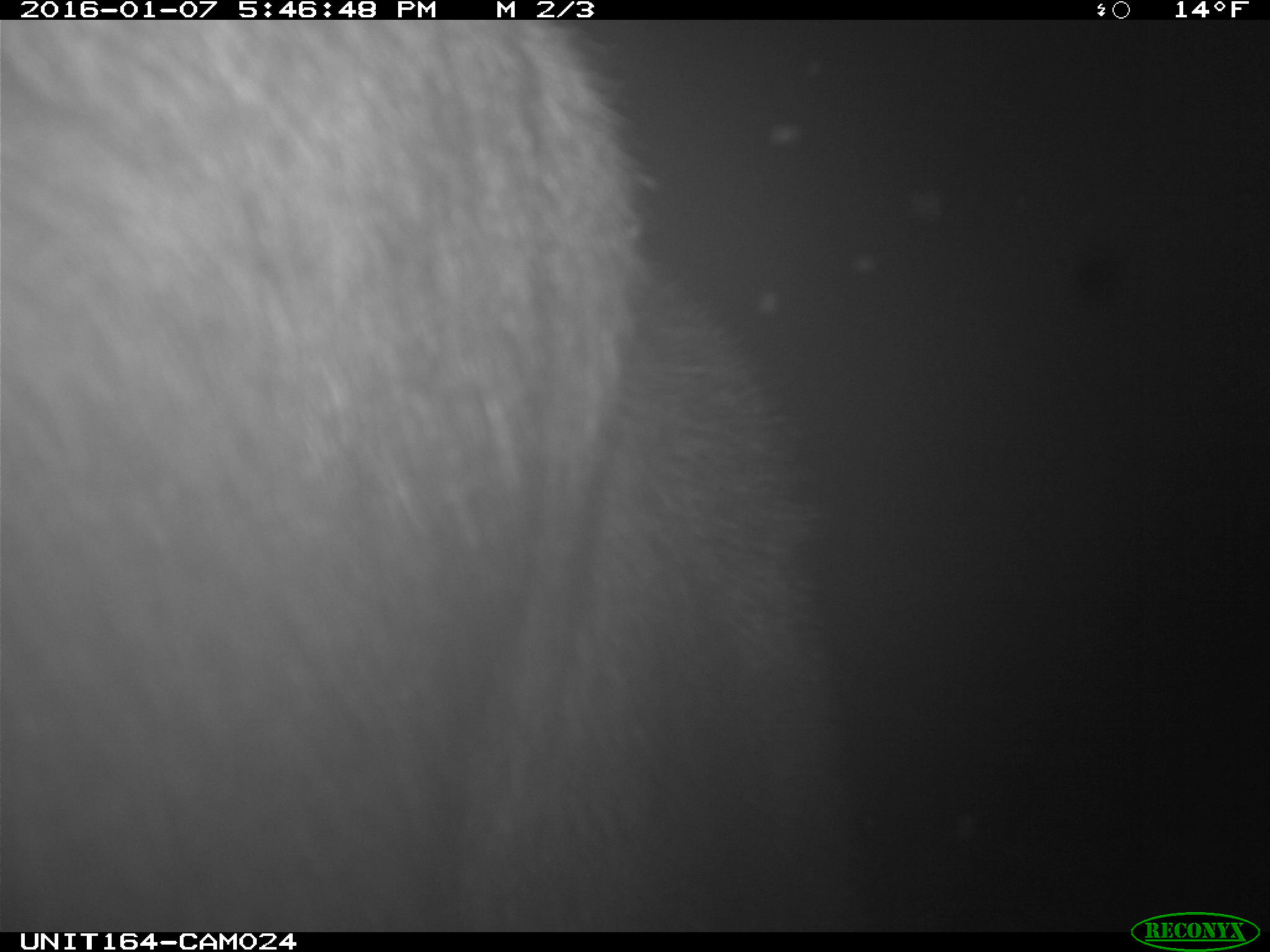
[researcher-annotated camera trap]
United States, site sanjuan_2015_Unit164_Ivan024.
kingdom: Animalia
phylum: Chordata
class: Mammalia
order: Artiodactyla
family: Cervidae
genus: Alces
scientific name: Alces alces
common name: moose